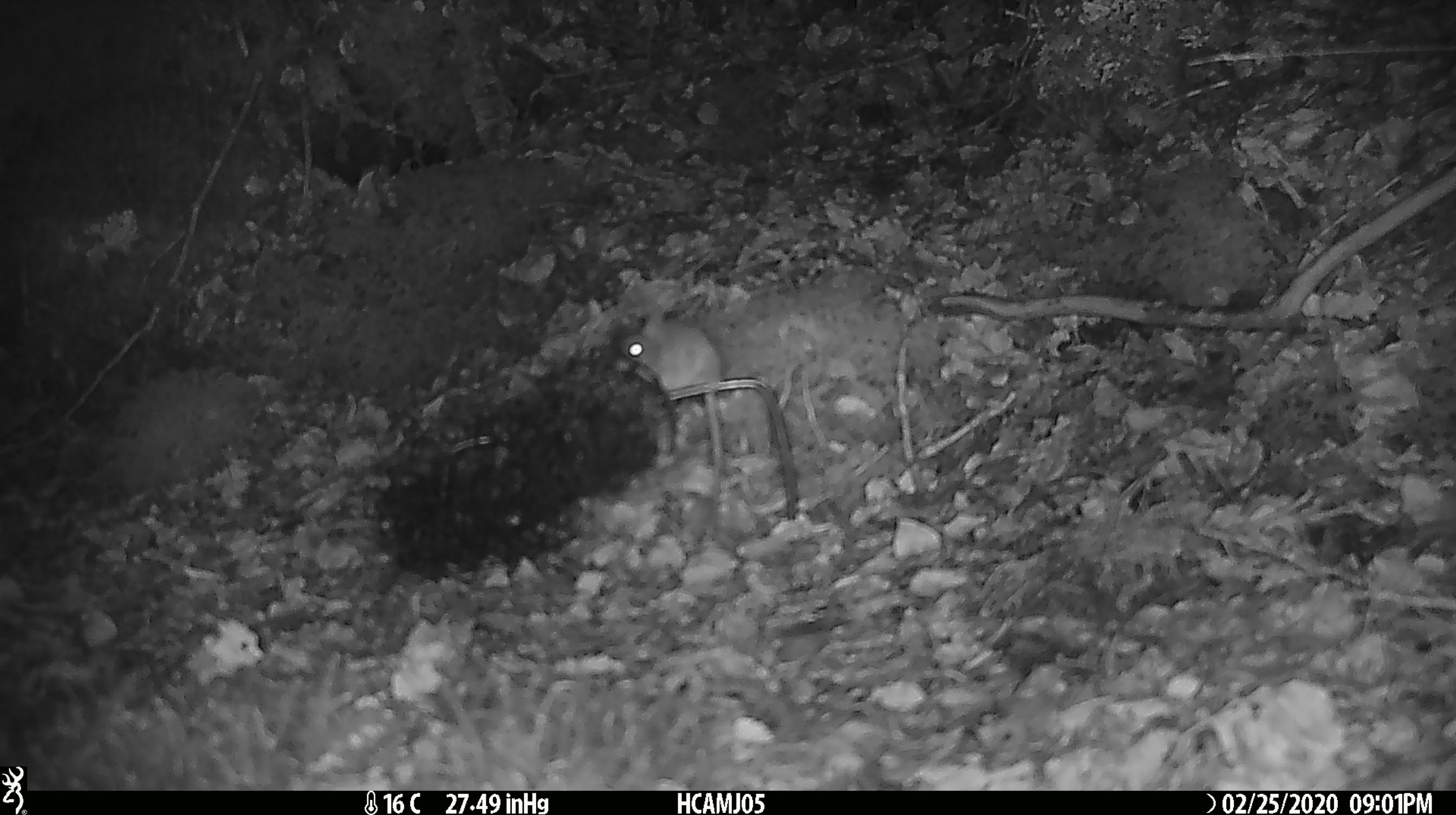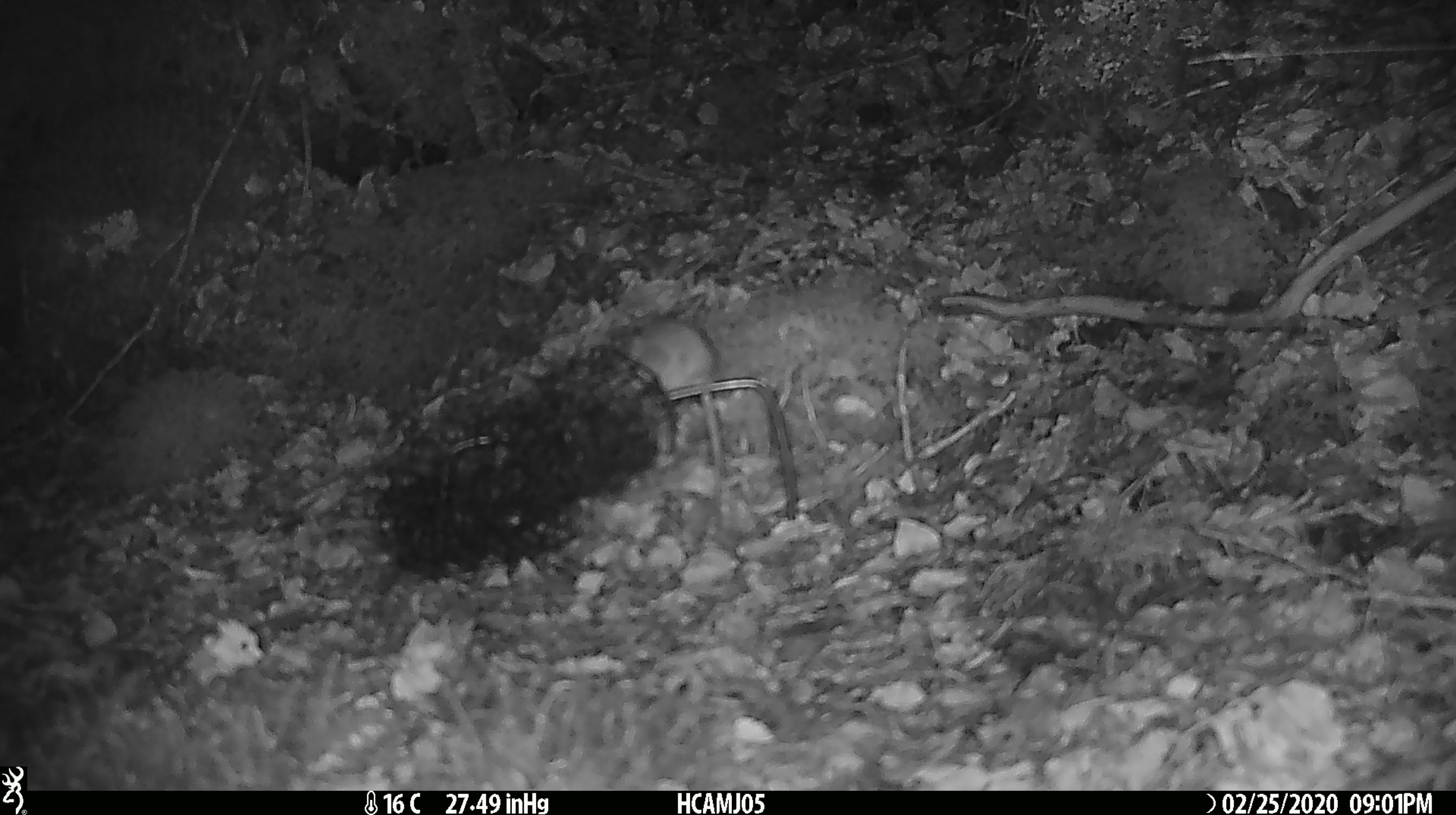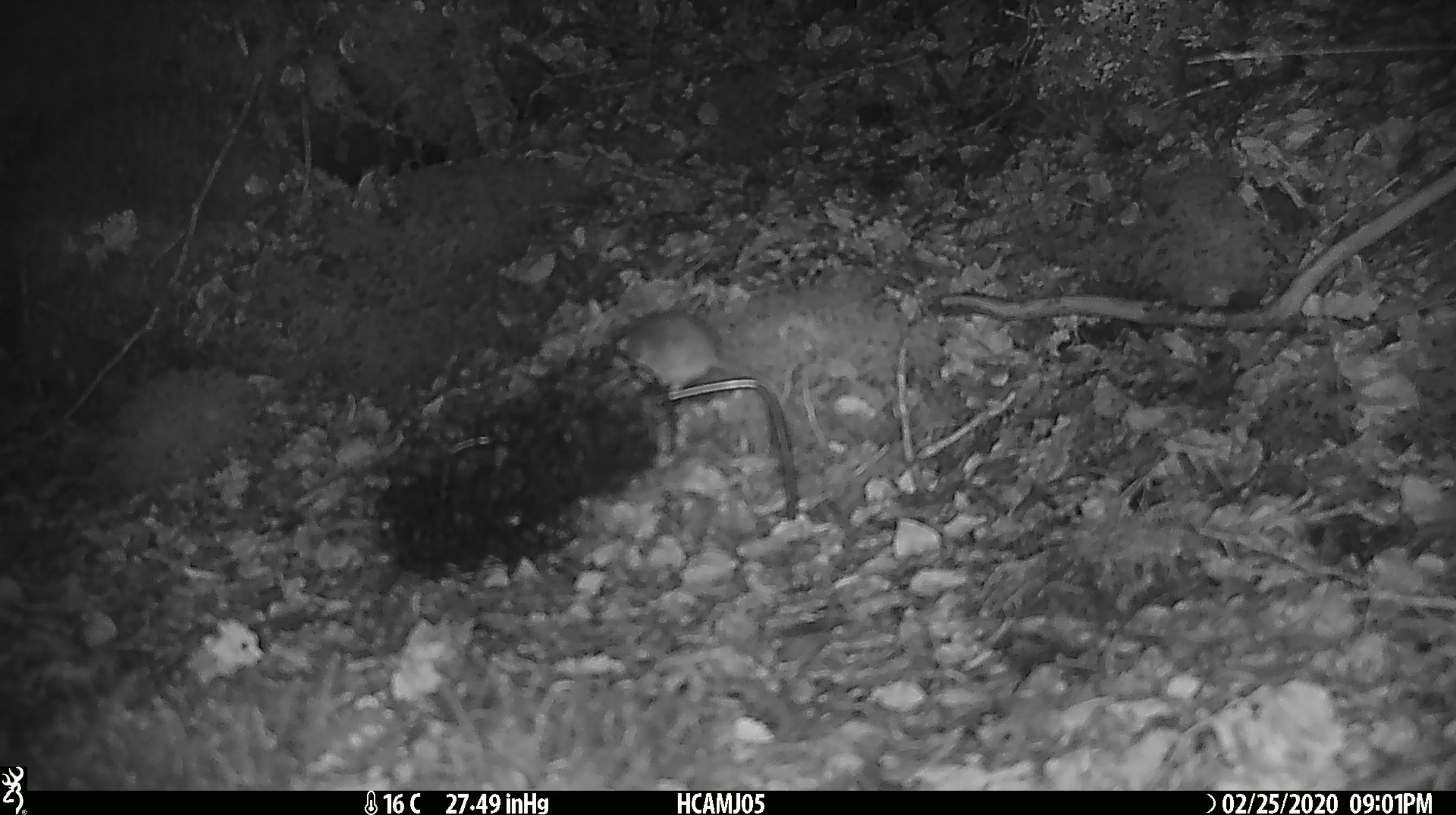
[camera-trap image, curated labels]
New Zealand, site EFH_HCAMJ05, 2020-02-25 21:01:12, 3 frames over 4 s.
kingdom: Animalia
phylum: Chordata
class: Mammalia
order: Rodentia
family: Muridae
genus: Mus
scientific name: Mus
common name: mouse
Mouse (Mus).